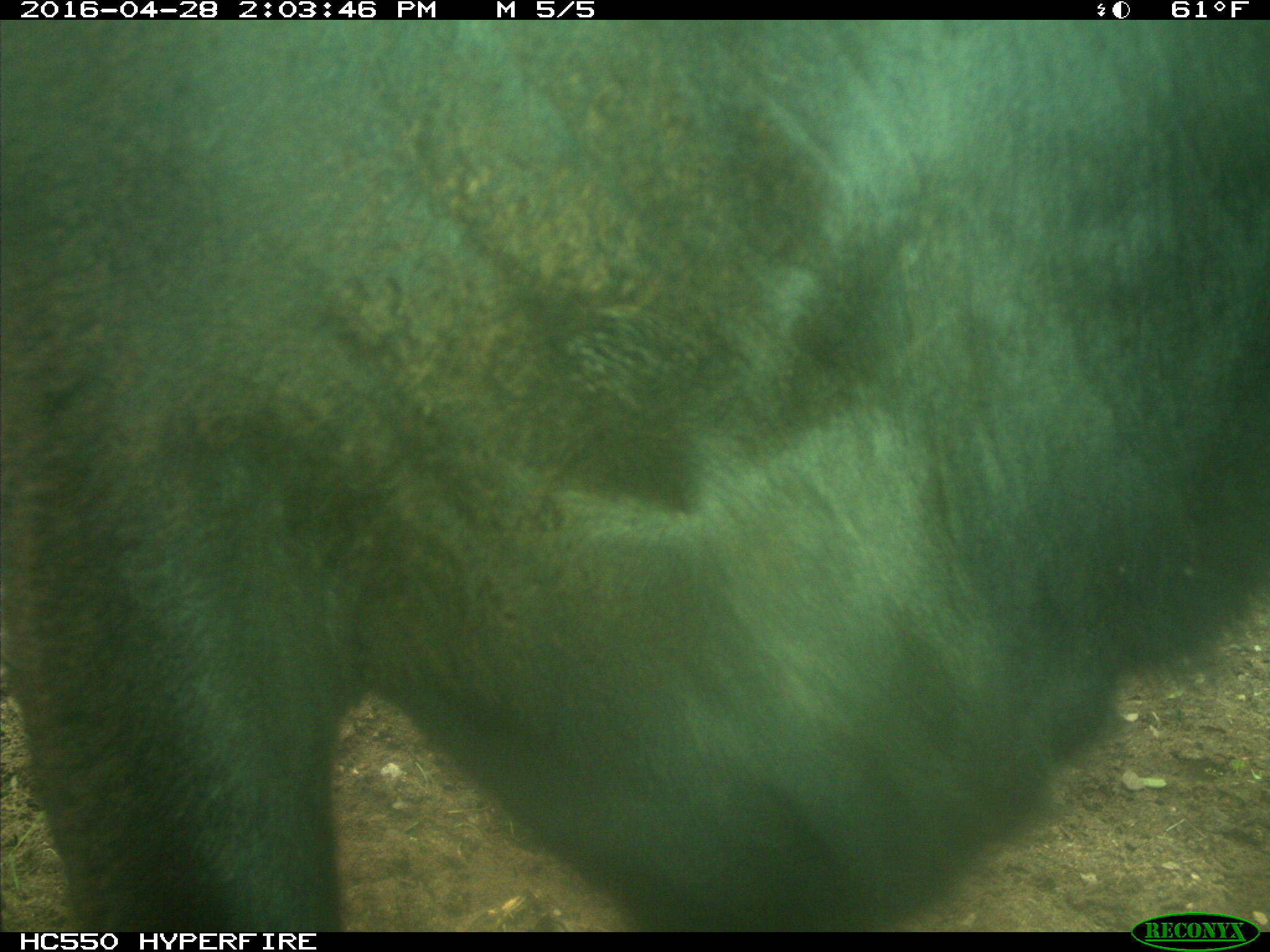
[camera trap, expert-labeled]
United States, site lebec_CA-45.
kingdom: Animalia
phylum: Chordata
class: Mammalia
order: Artiodactyla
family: Bovidae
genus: Bos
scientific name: Bos taurus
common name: domestic cow